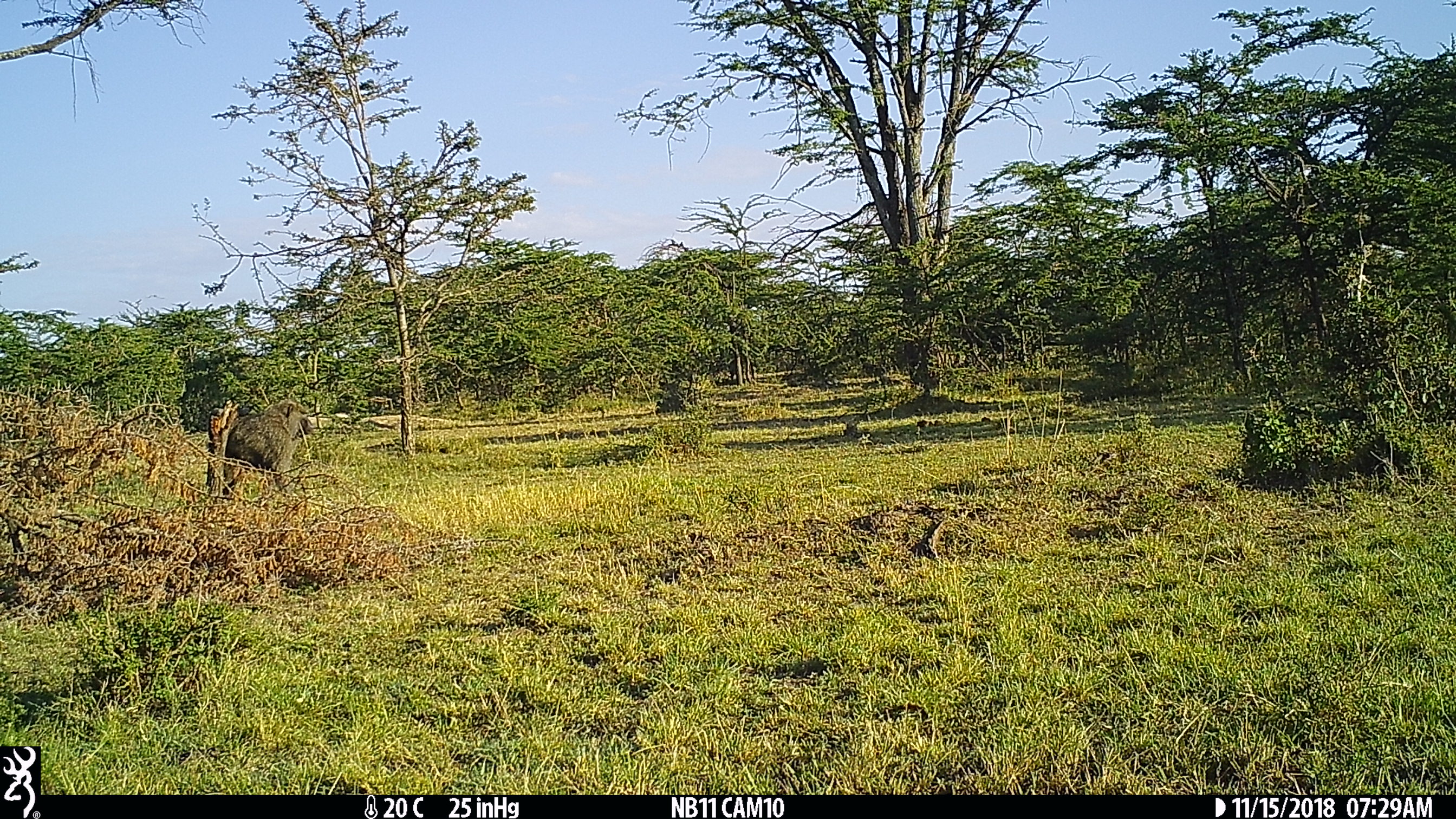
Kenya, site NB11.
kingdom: Animalia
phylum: Chordata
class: Mammalia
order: Primates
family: Cercopithecidae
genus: Papio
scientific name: Papio anubis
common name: olive baboon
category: baboon